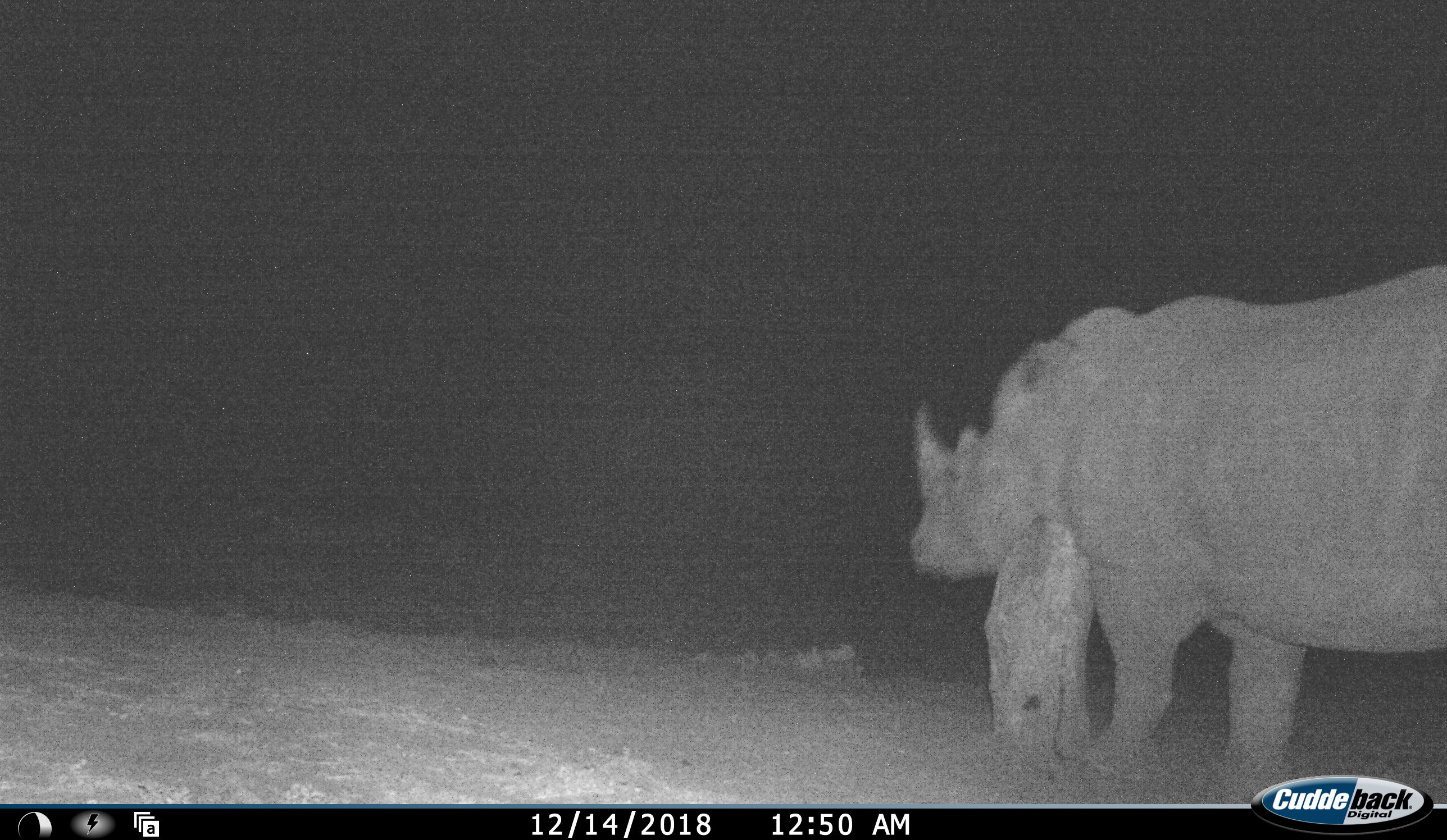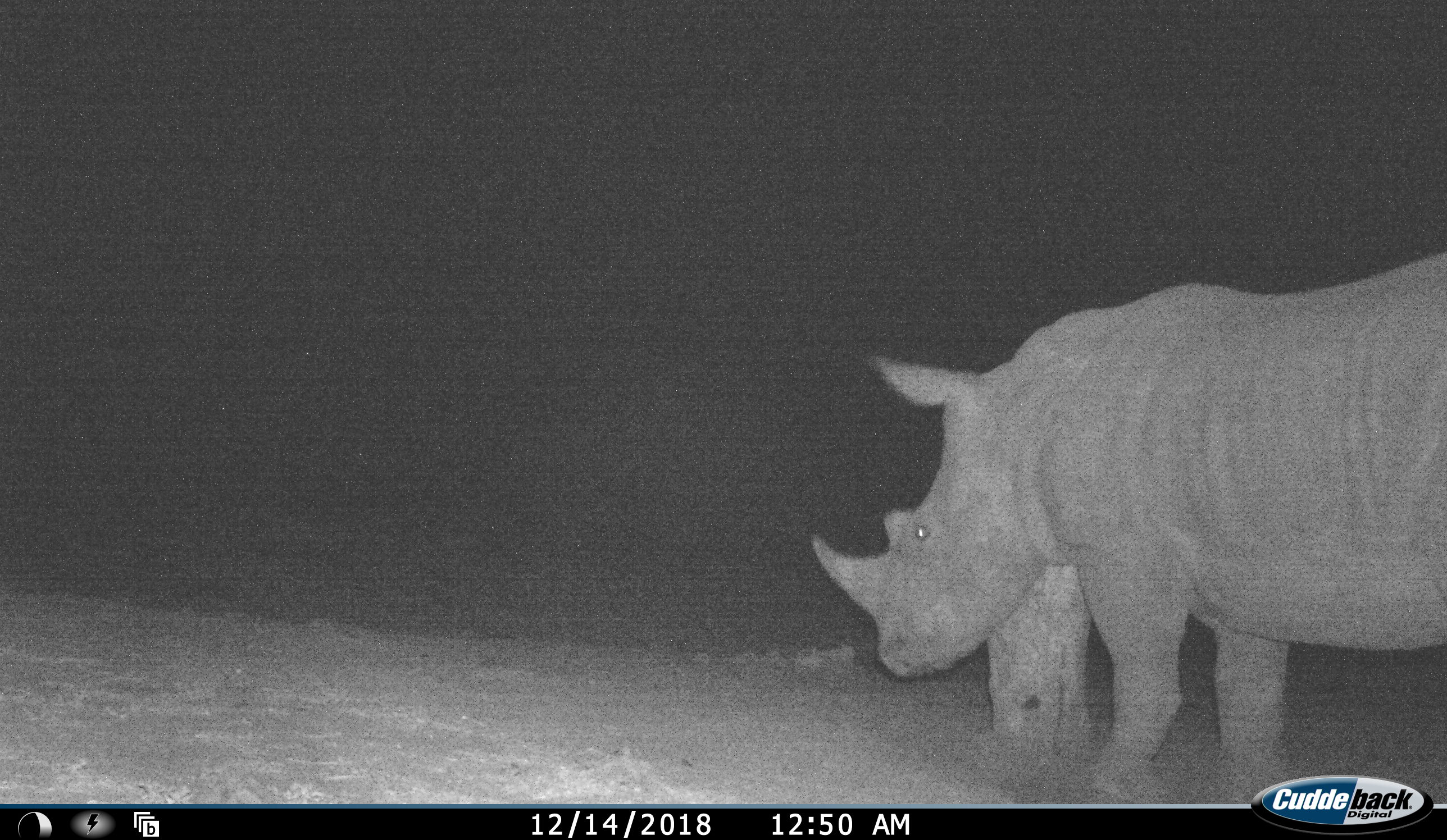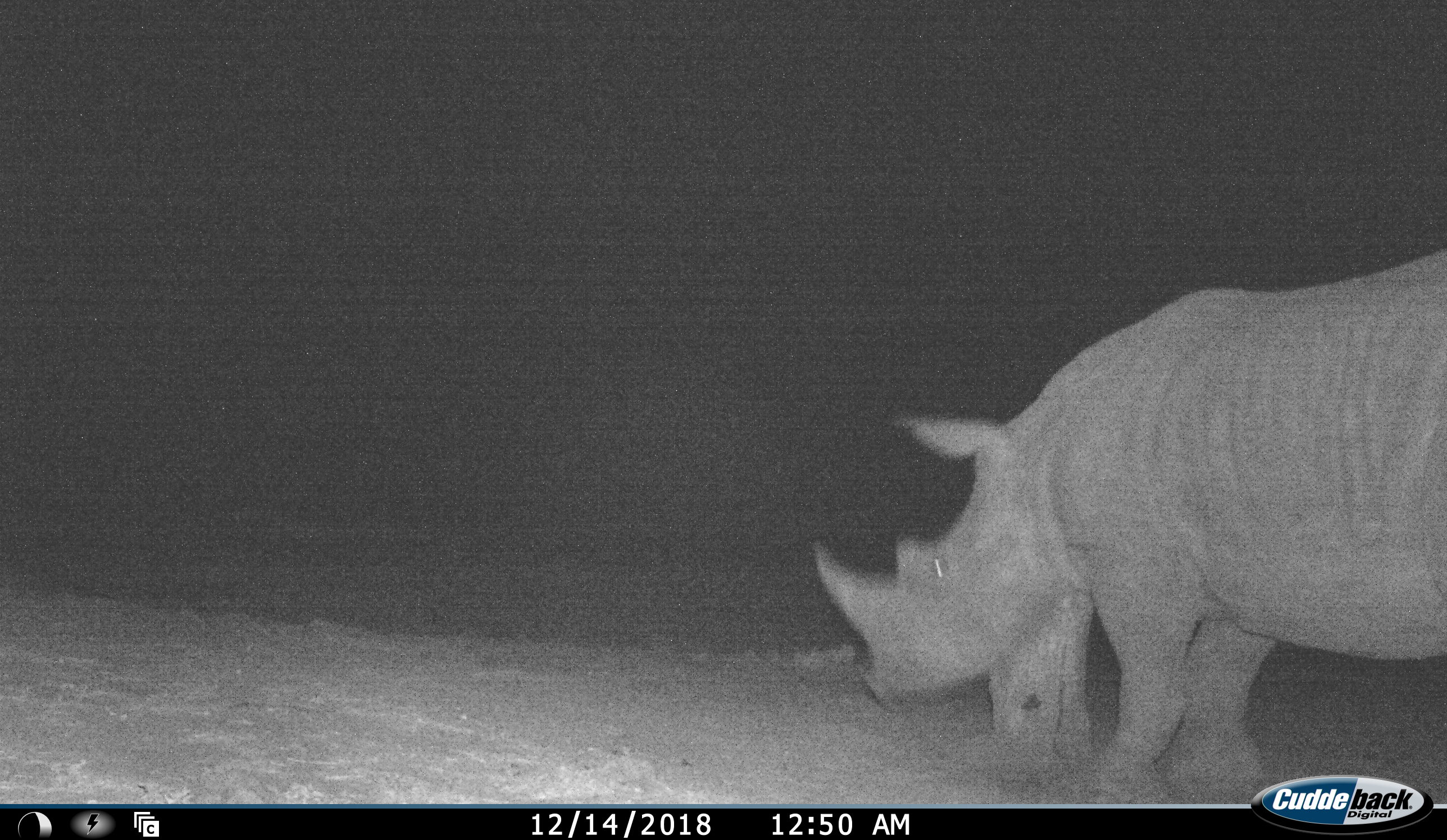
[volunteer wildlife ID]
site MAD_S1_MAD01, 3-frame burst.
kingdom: Animalia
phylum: Chordata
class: Mammalia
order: Perissodactyla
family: Rhinocerotidae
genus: Diceros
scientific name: Diceros bicornis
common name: black rhinoceros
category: rhinocerosblack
Rhinocerosblack (black rhinoceros) (Diceros bicornis), count 1. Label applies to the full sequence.